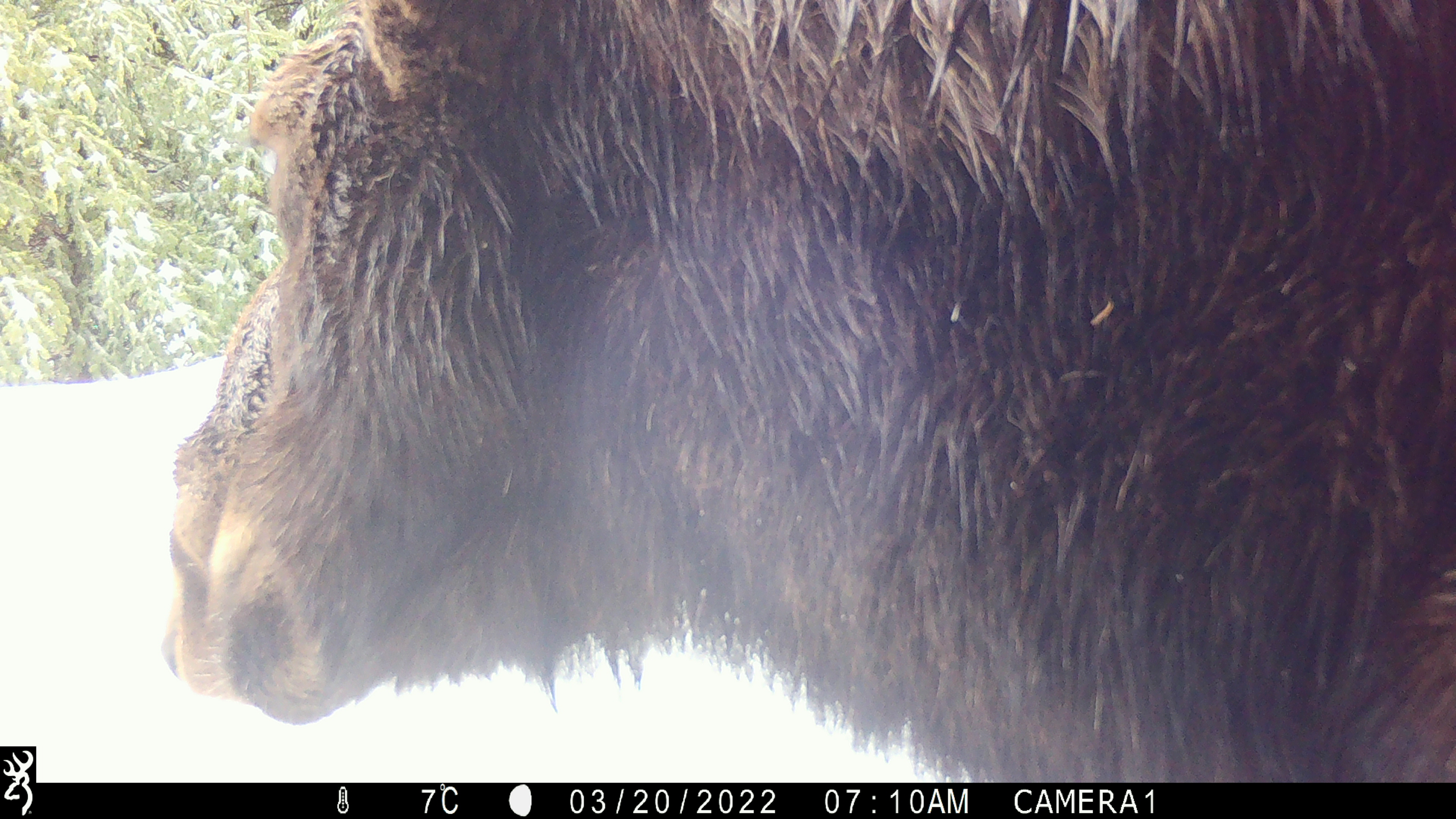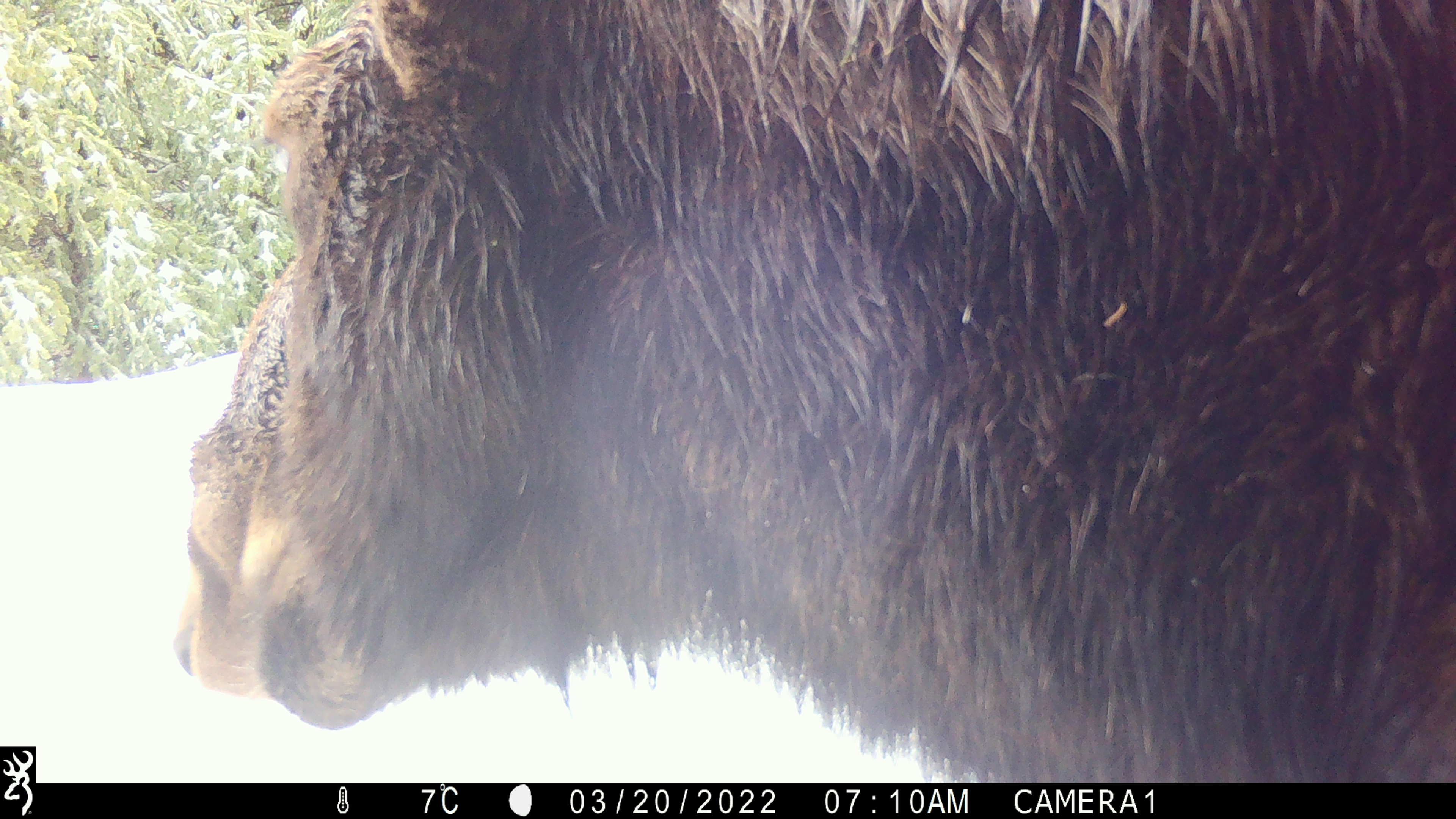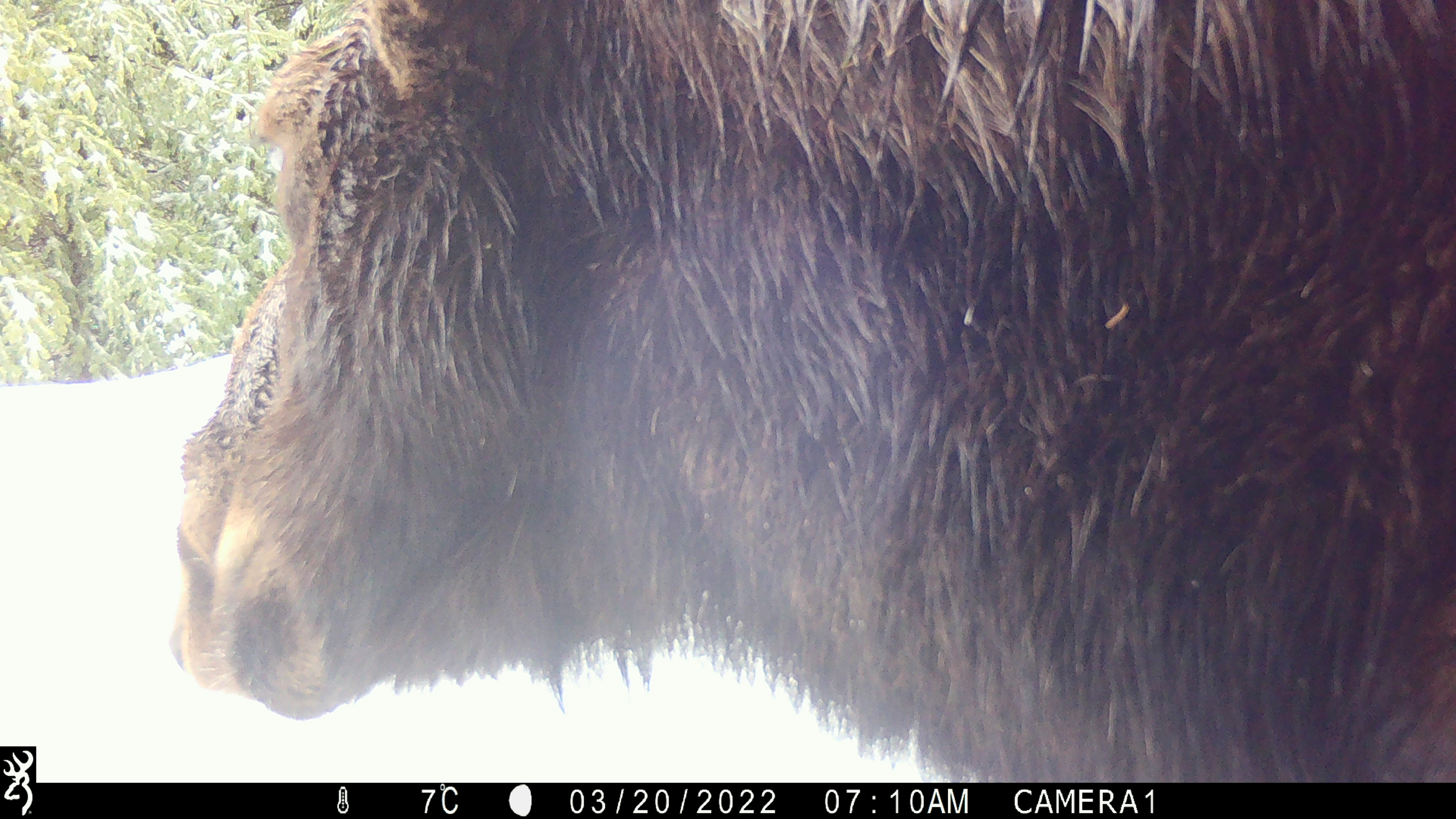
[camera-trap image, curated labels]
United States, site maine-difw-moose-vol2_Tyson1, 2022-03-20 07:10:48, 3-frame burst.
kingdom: Animalia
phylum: Chordata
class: Mammalia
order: Artiodactyla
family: Cervidae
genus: Alces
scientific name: Alces alces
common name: moose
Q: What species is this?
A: Moose (Alces alces).